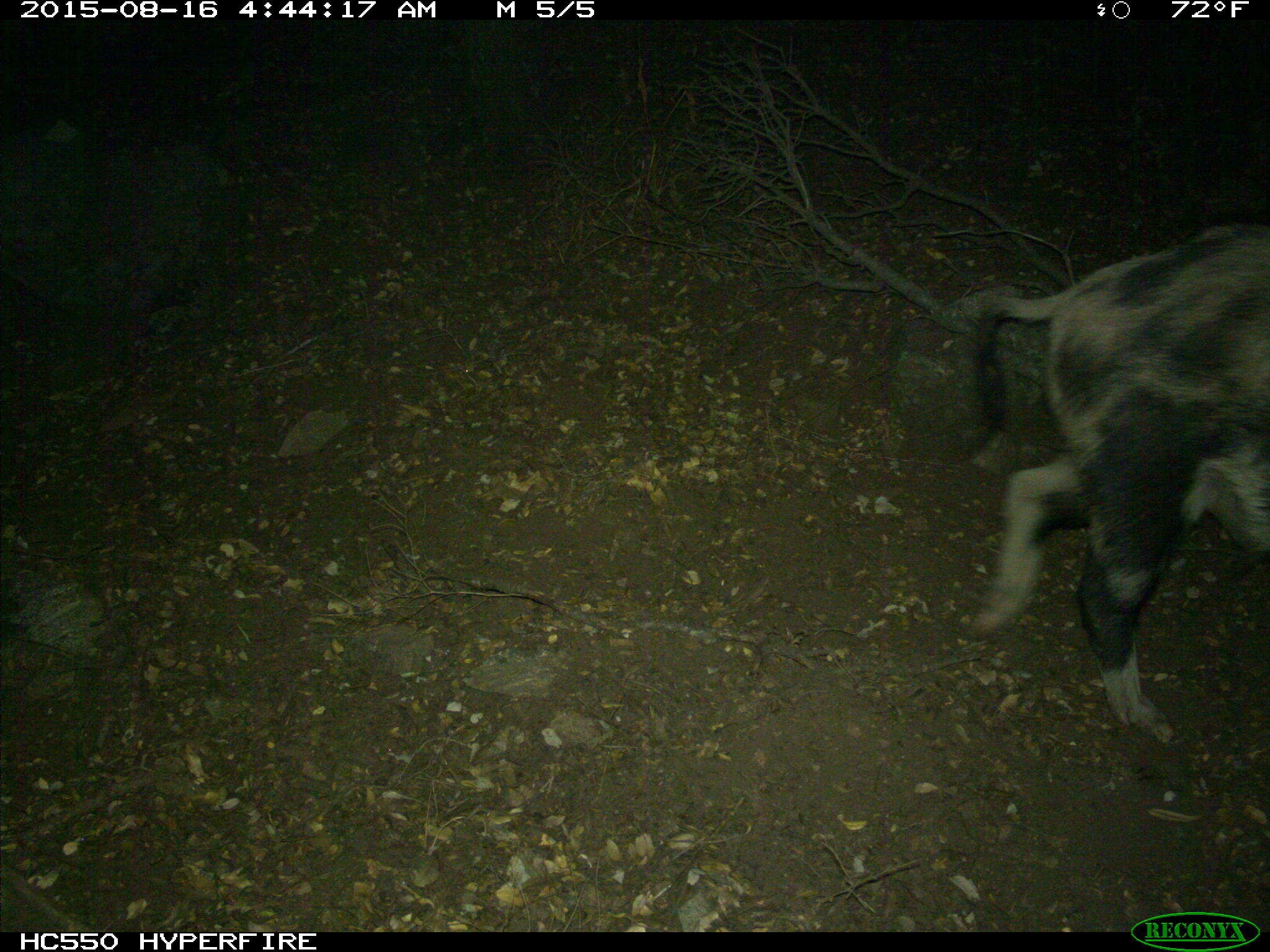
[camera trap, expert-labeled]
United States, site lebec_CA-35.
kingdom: Animalia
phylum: Chordata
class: Mammalia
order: Artiodactyla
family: Suidae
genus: Sus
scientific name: Sus scrofa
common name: wild boar